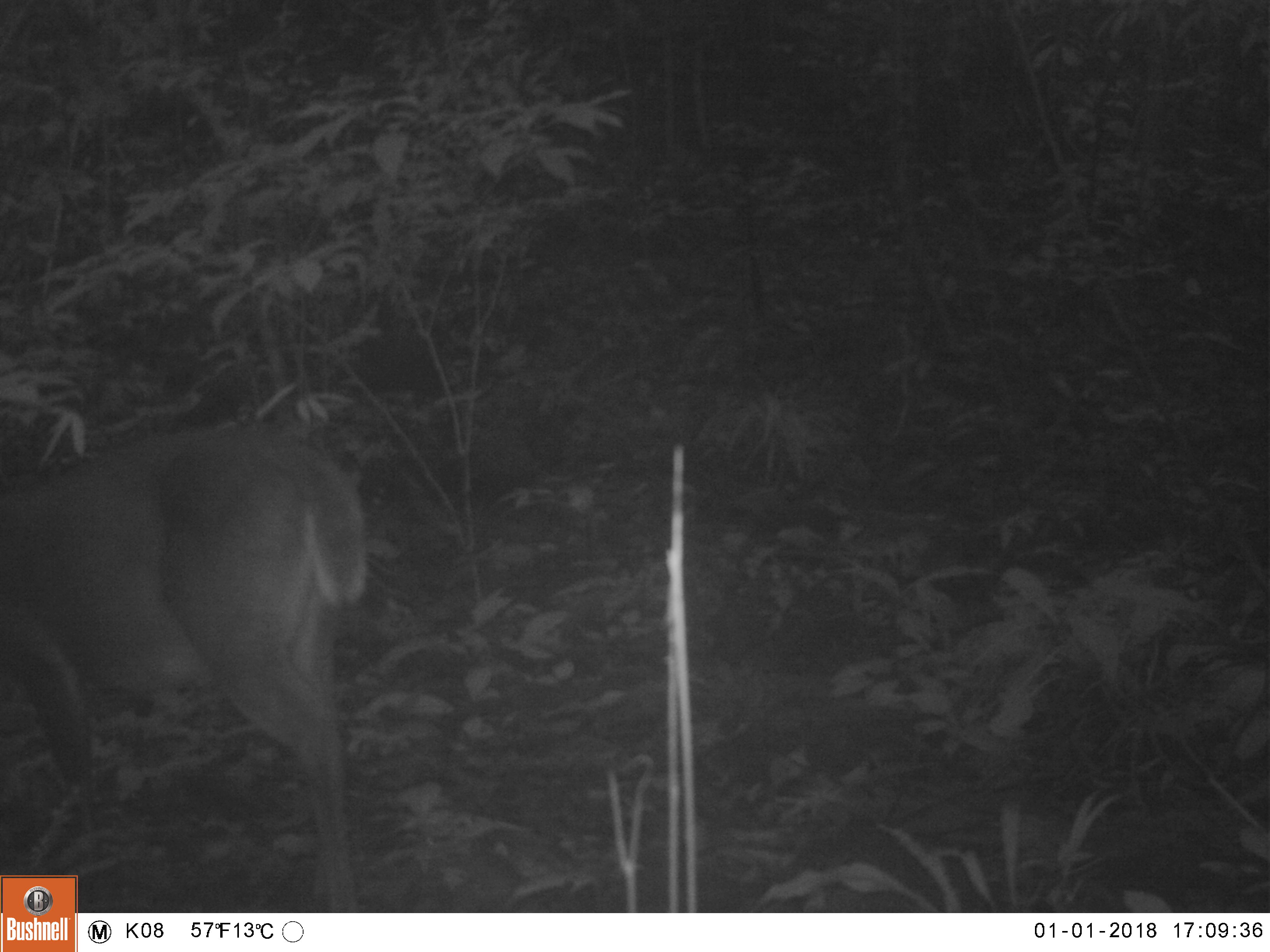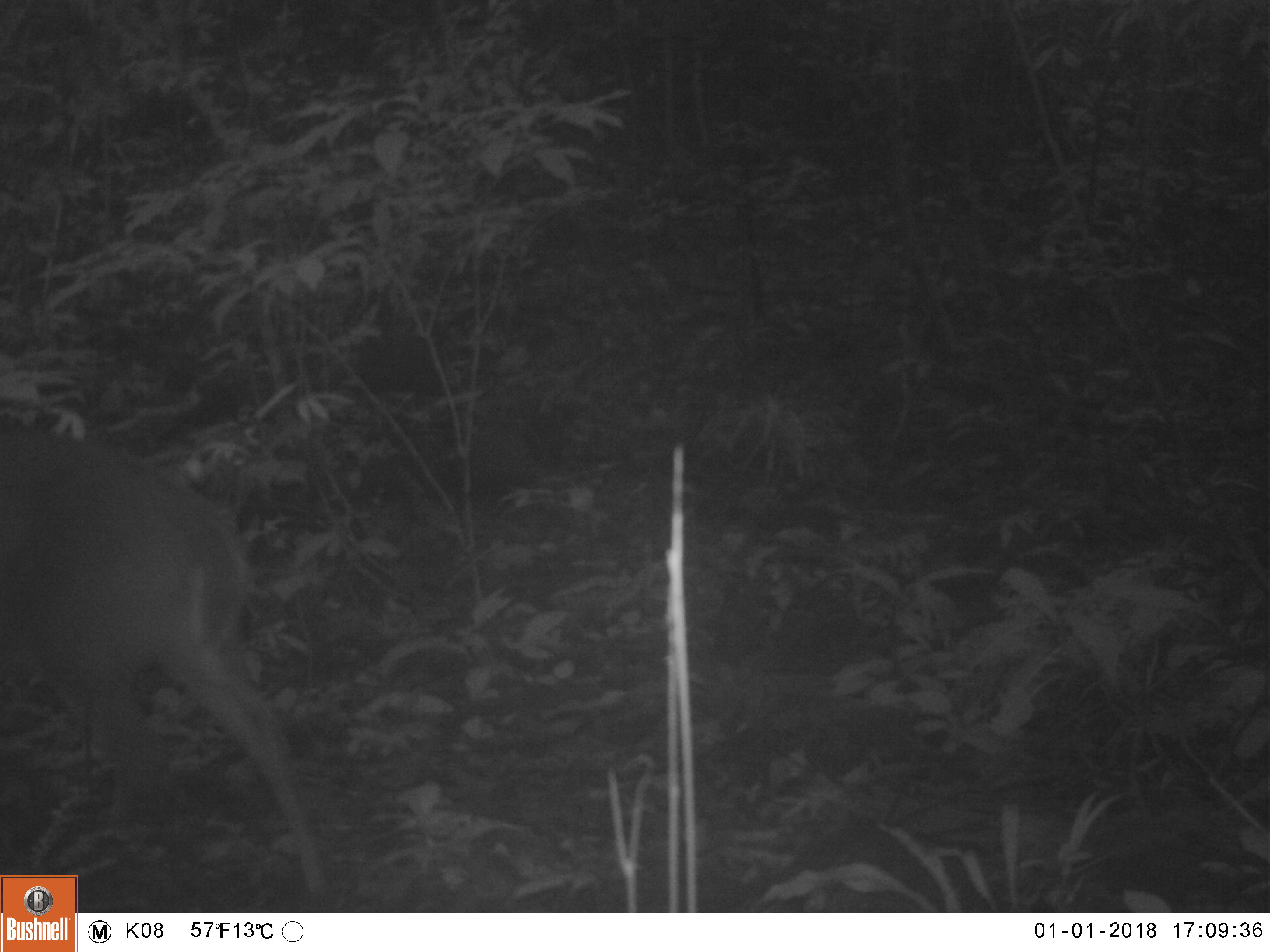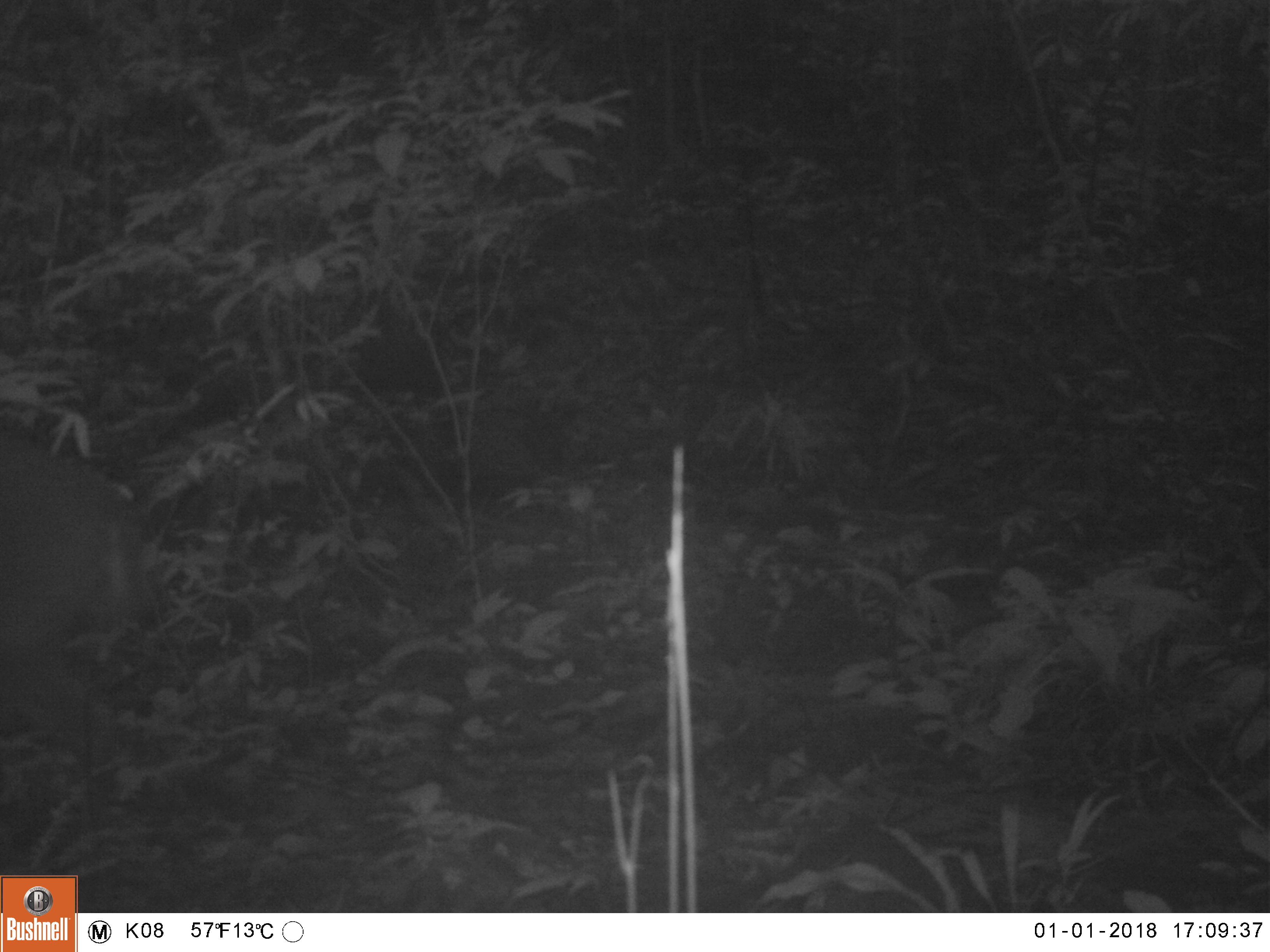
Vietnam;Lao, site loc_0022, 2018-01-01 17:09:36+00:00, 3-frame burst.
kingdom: Animalia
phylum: Chordata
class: Mammalia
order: Artiodactyla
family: Cervidae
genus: Muntiacus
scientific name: Muntiacus vuquangensis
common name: large-antlered muntjac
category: large antlered muntjac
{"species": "large antlered muntjac (large-antlered muntjac) (Muntiacus vuquangensis)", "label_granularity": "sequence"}